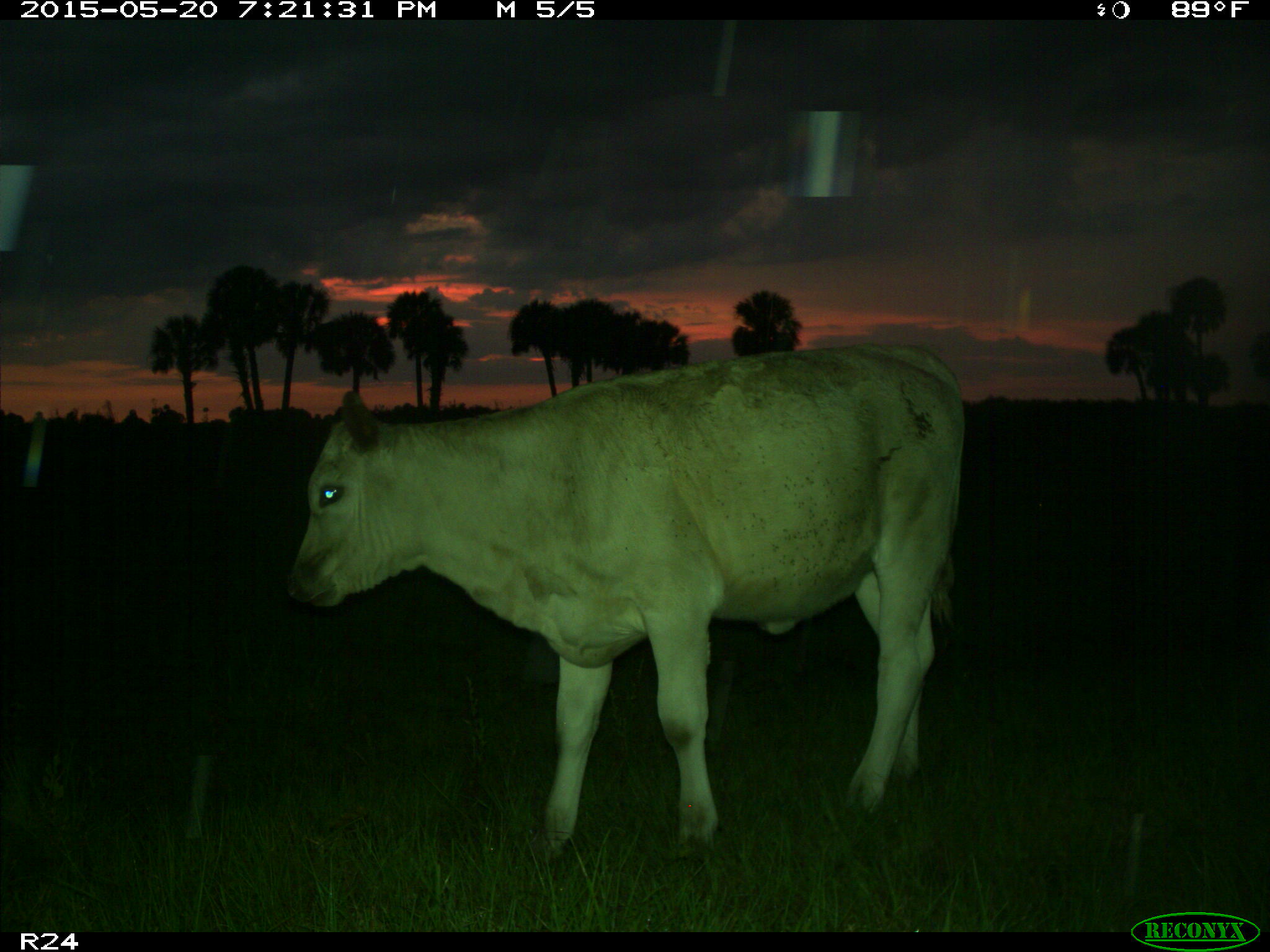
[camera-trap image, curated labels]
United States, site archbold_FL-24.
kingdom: Animalia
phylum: Chordata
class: Mammalia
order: Artiodactyla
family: Bovidae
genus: Bos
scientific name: Bos taurus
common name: domestic cow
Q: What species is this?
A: Bos taurus (domestic cow).